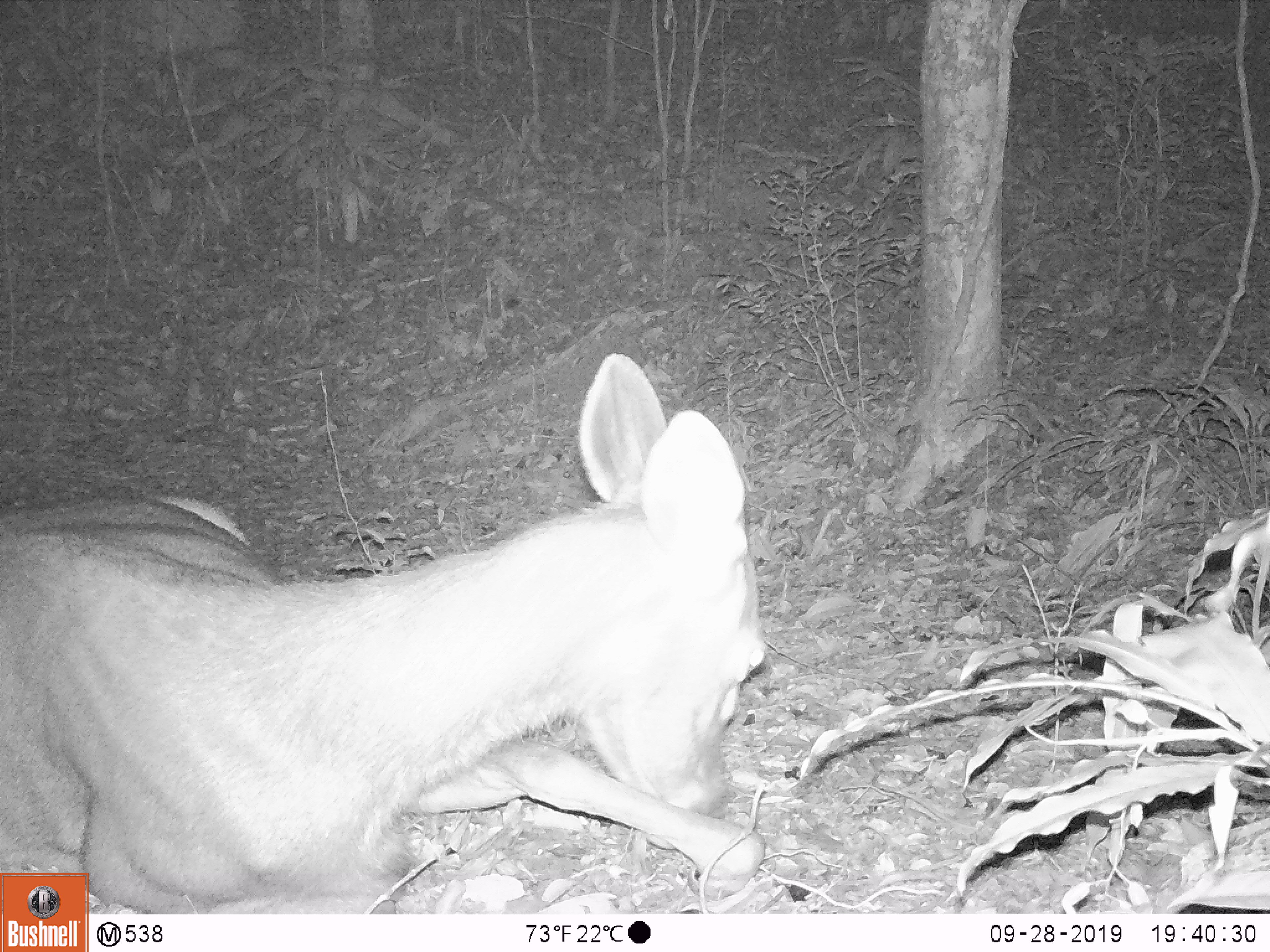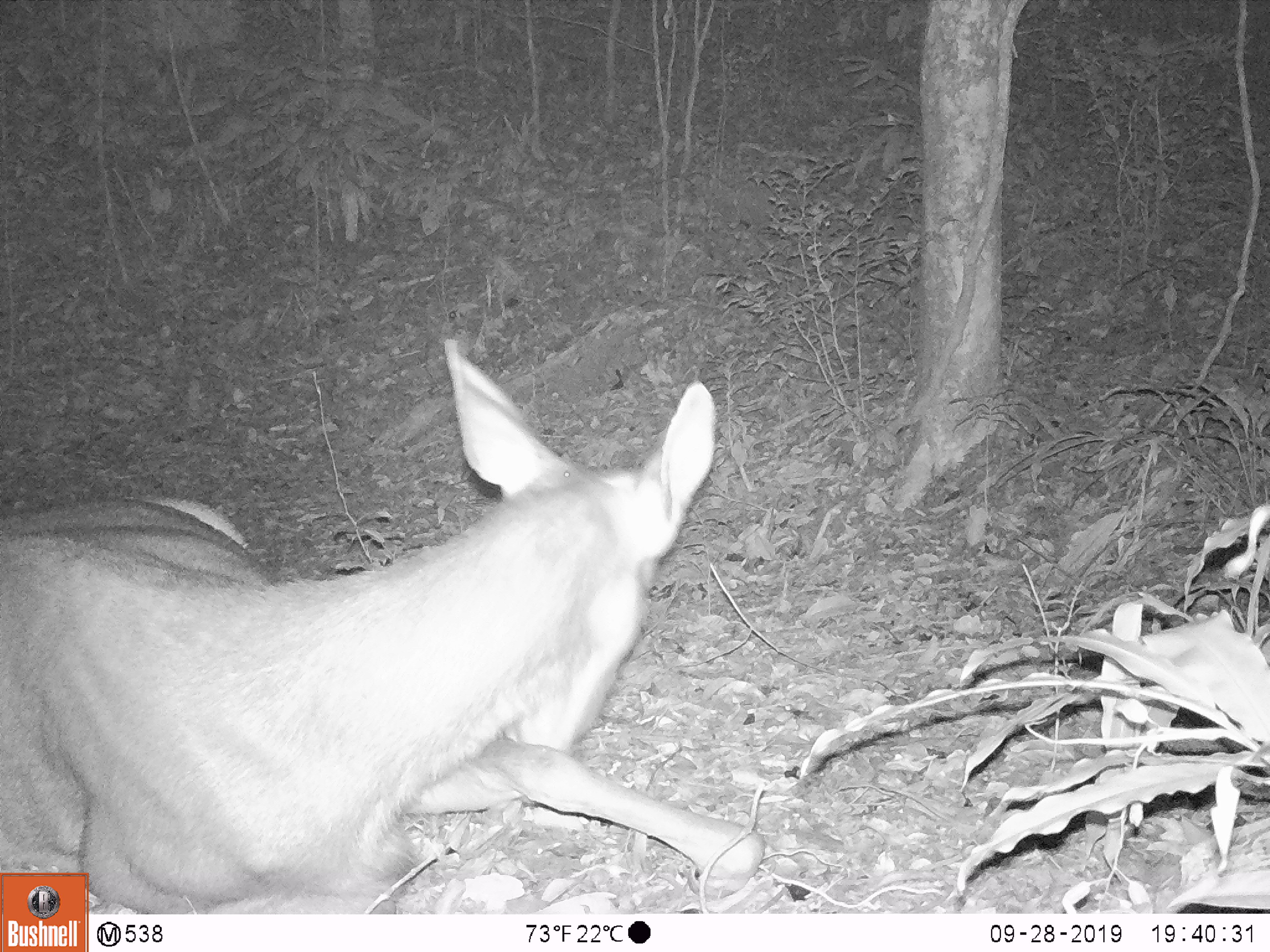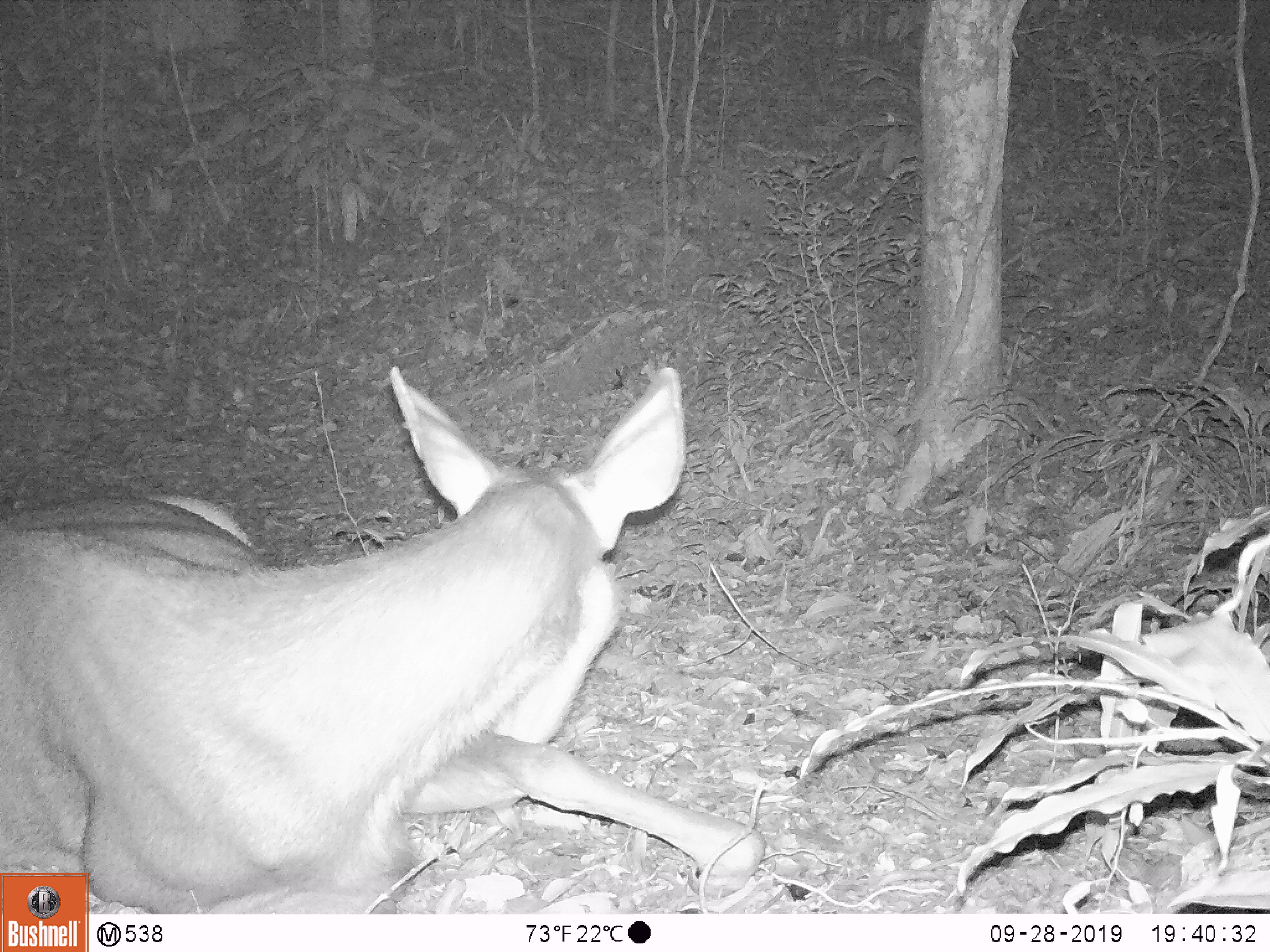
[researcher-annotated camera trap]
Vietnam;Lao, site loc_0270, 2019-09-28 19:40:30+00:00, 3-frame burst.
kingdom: Animalia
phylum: Chordata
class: Mammalia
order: Artiodactyla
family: Cervidae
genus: Rusa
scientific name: Rusa unicolor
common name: sambar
Sambar (Rusa unicolor). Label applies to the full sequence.